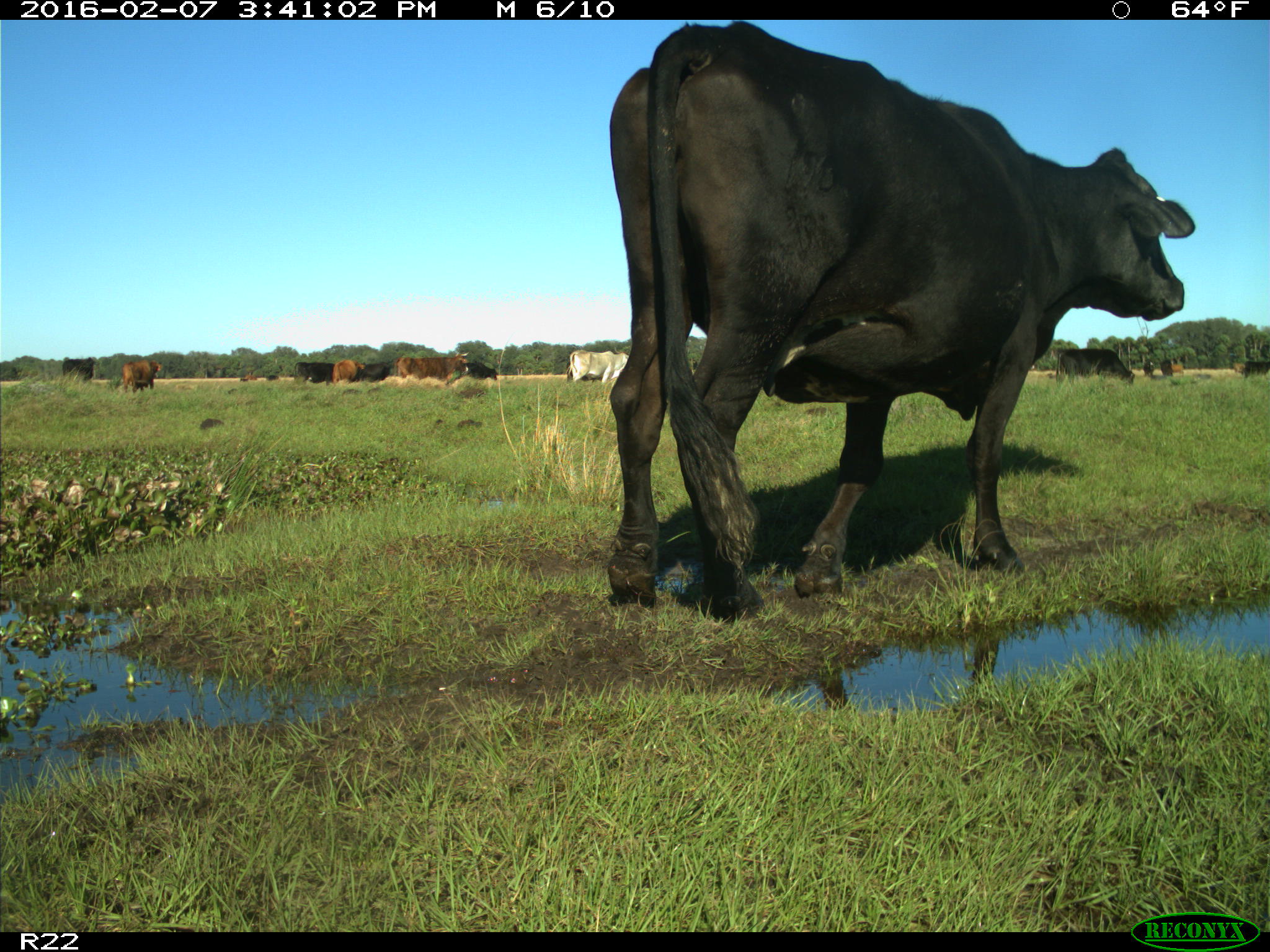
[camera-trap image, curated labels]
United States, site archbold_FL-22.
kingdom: Animalia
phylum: Chordata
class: Mammalia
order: Artiodactyla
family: Bovidae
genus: Bos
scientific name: Bos taurus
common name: domestic cow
Bos taurus (domestic cow).